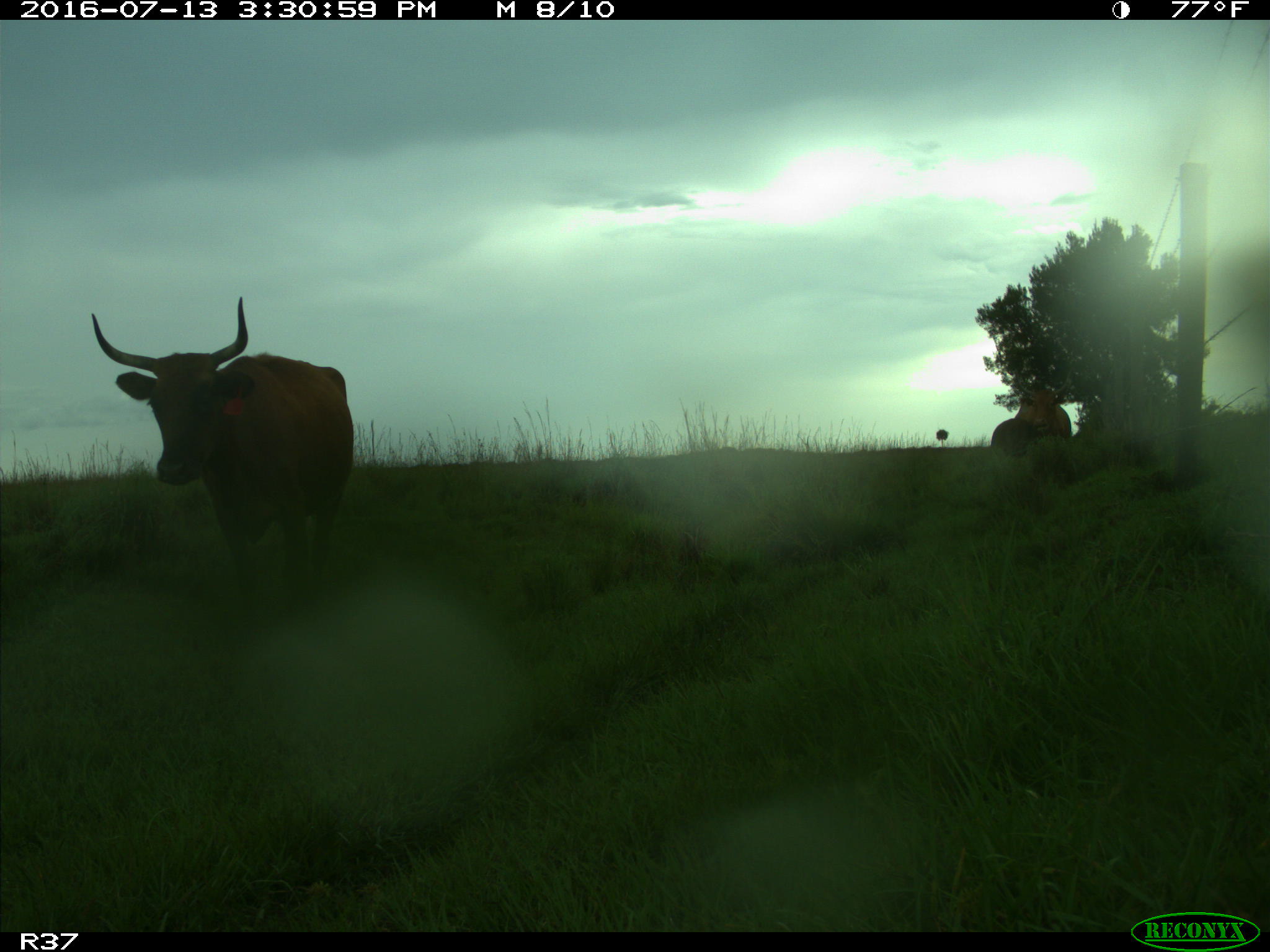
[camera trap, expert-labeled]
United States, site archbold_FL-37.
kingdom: Animalia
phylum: Chordata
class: Mammalia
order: Artiodactyla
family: Bovidae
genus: Bos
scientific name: Bos taurus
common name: domestic cow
Bos taurus (domestic cow).